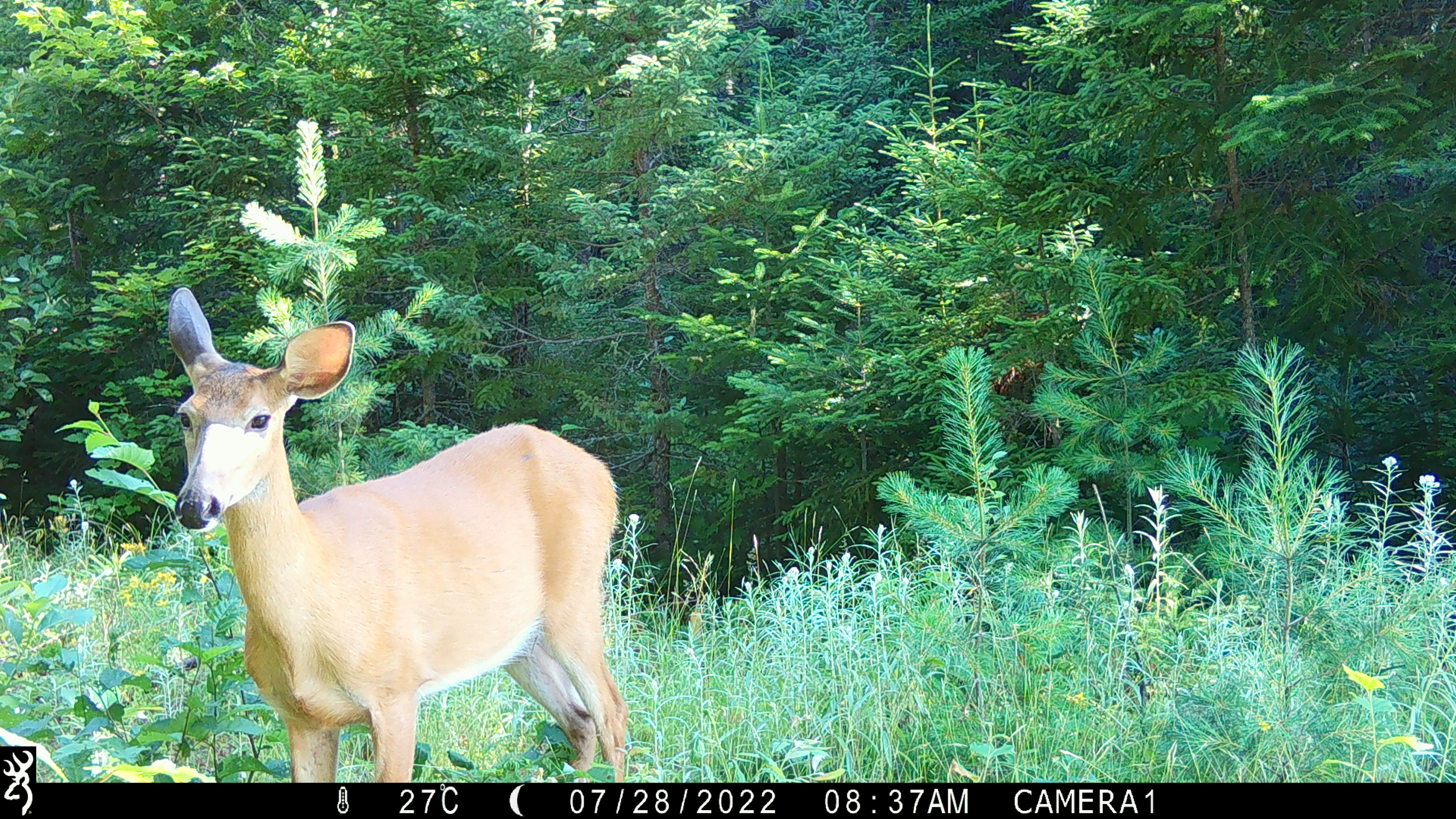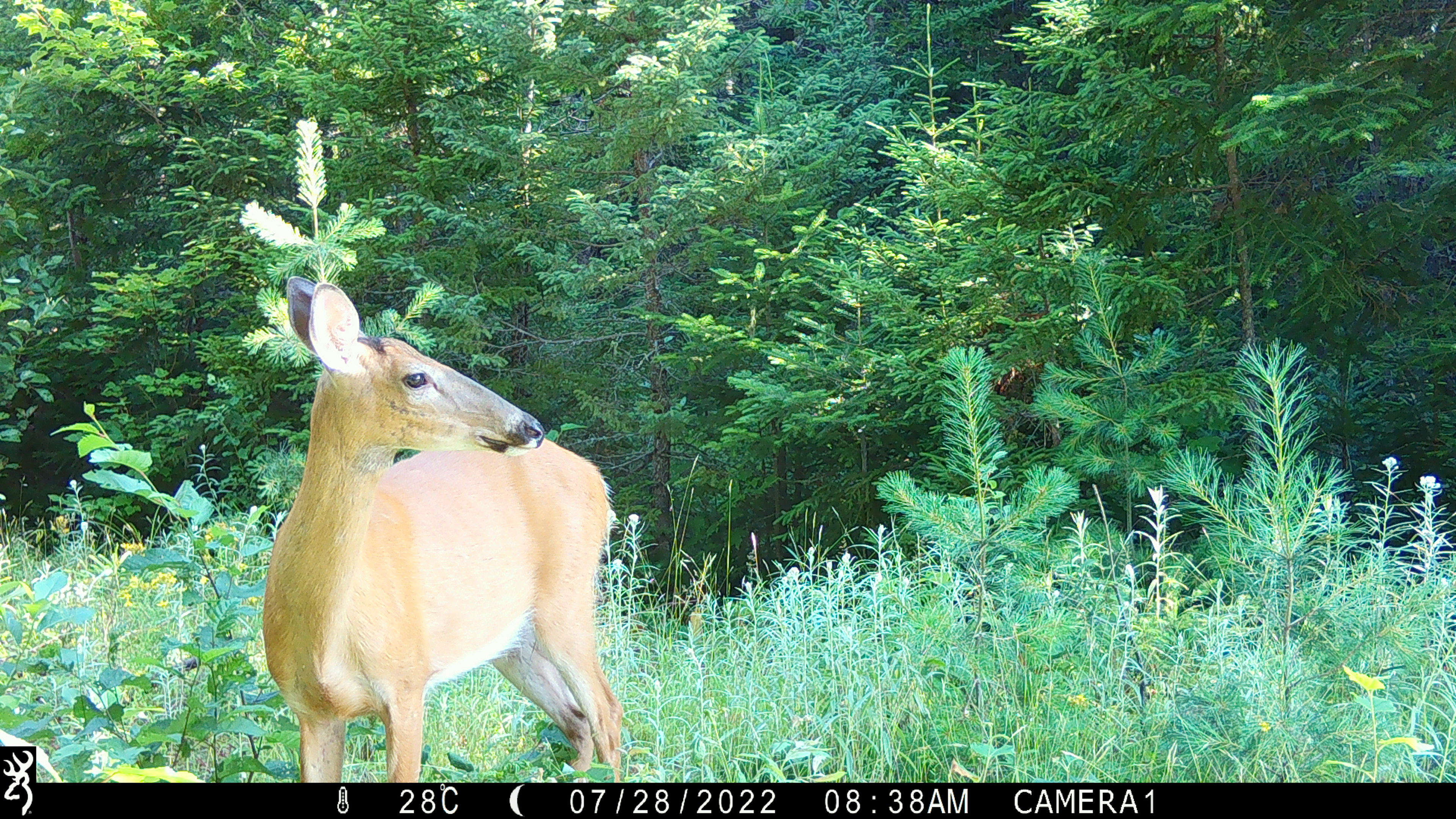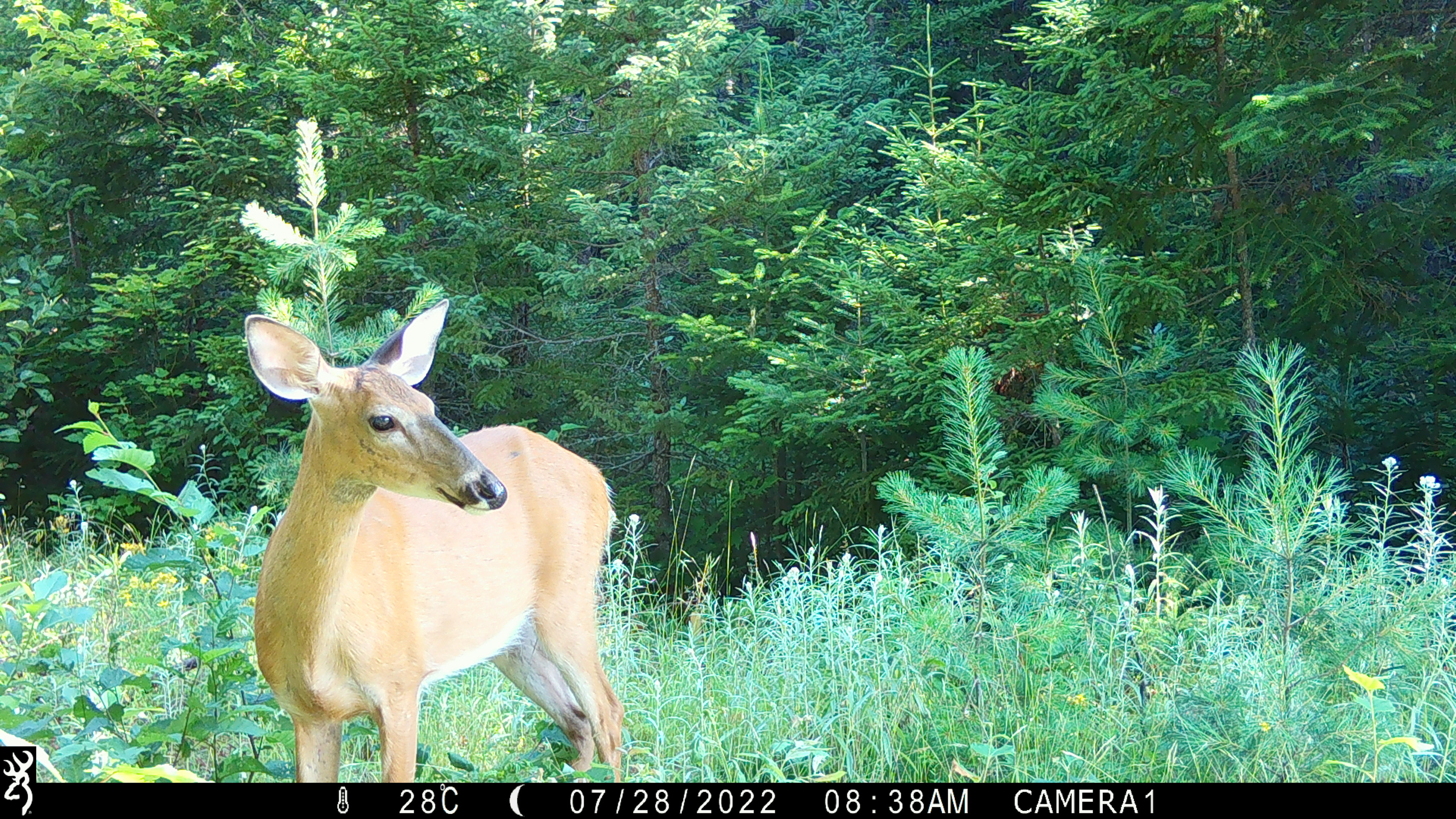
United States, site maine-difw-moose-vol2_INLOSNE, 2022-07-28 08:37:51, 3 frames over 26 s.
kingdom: Animalia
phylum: Chordata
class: Mammalia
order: Artiodactyla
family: Cervidae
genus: Odocoileus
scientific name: Odocoileus virginianus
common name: white-tailed deer